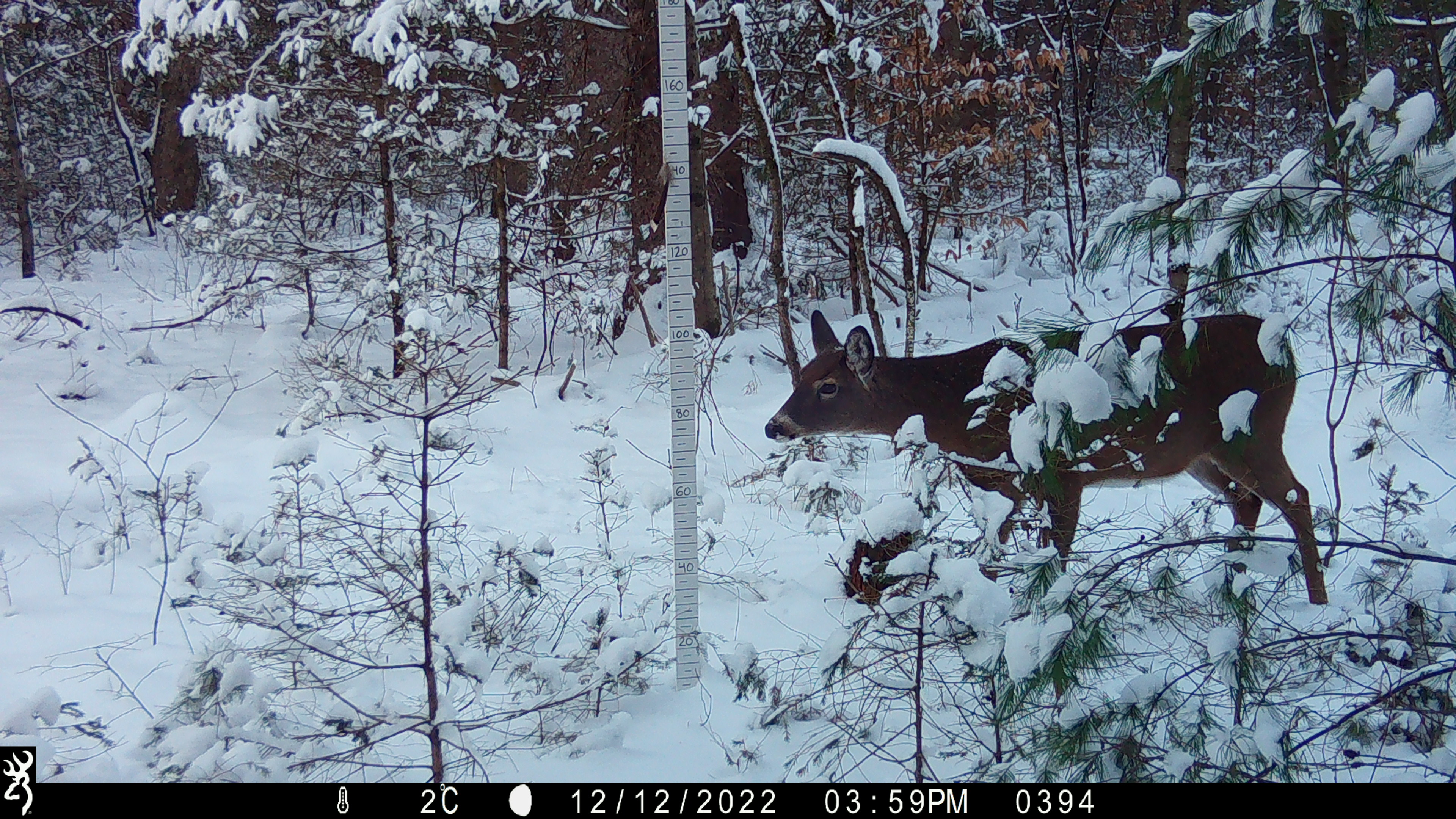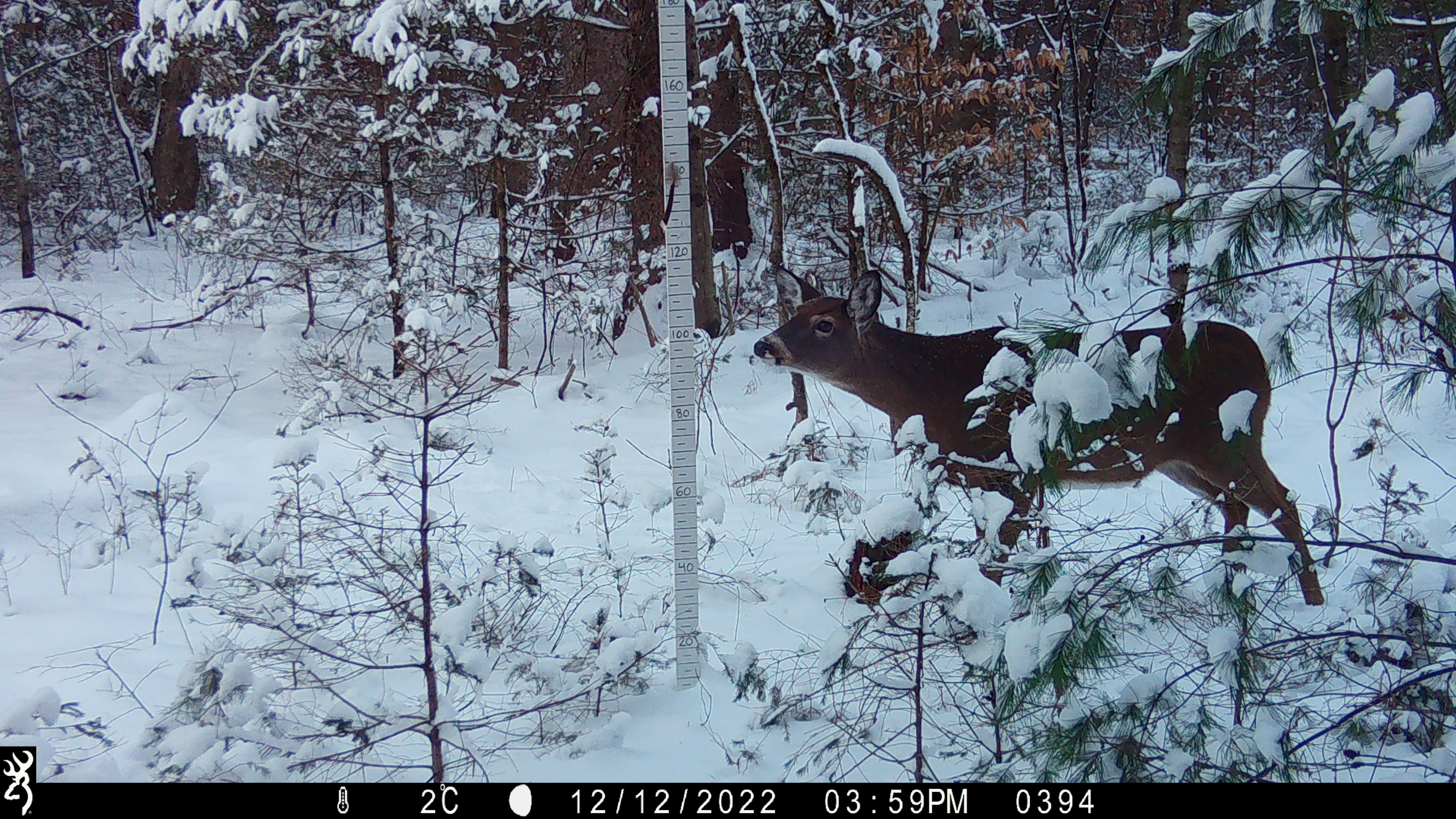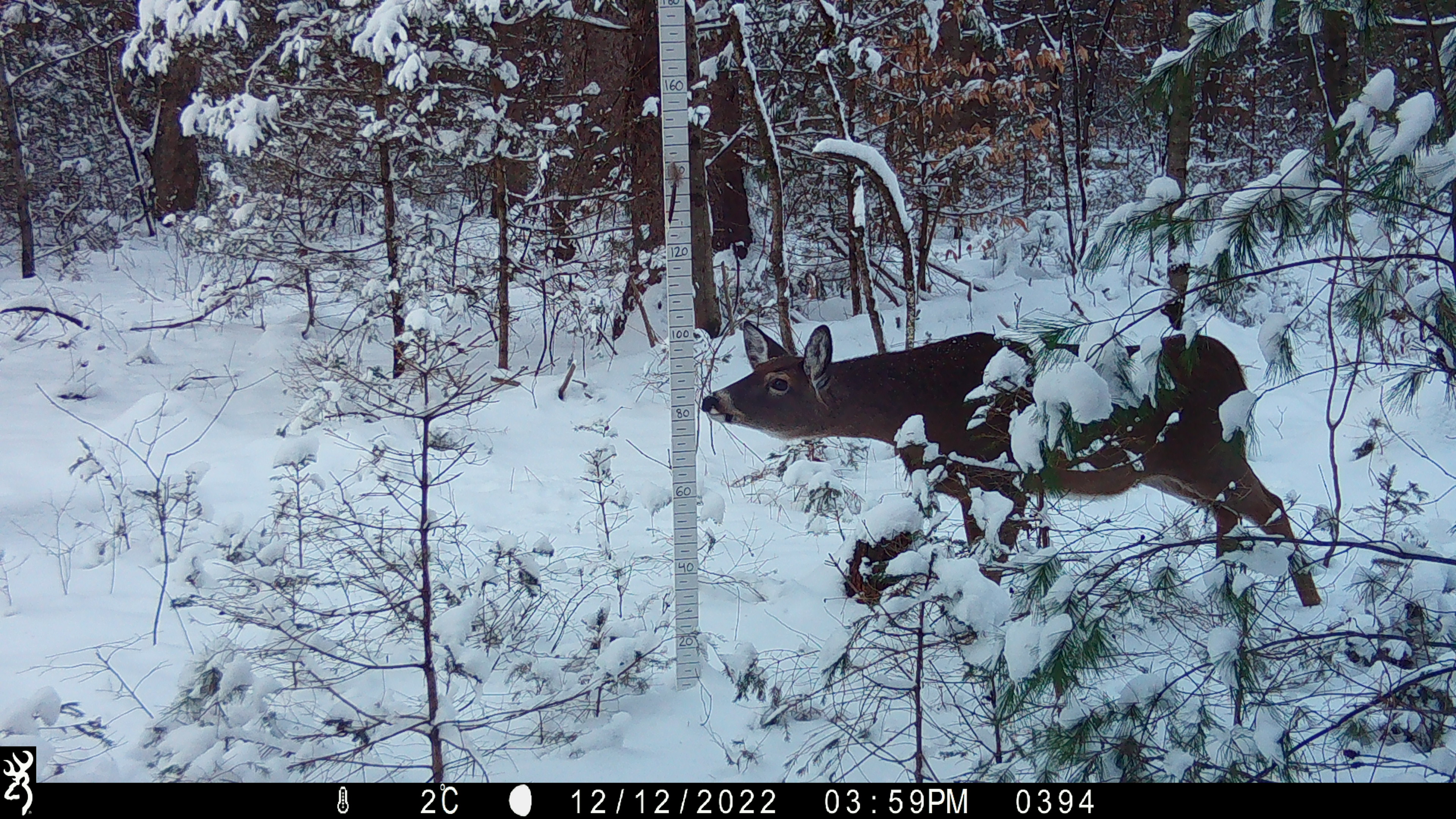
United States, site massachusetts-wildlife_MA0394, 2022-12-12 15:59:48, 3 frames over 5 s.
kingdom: Animalia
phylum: Chordata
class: Mammalia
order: Artiodactyla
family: Cervidae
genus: Odocoileus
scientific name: Odocoileus virginianus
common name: white-tailed deer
White-tailed deer (Odocoileus virginianus).